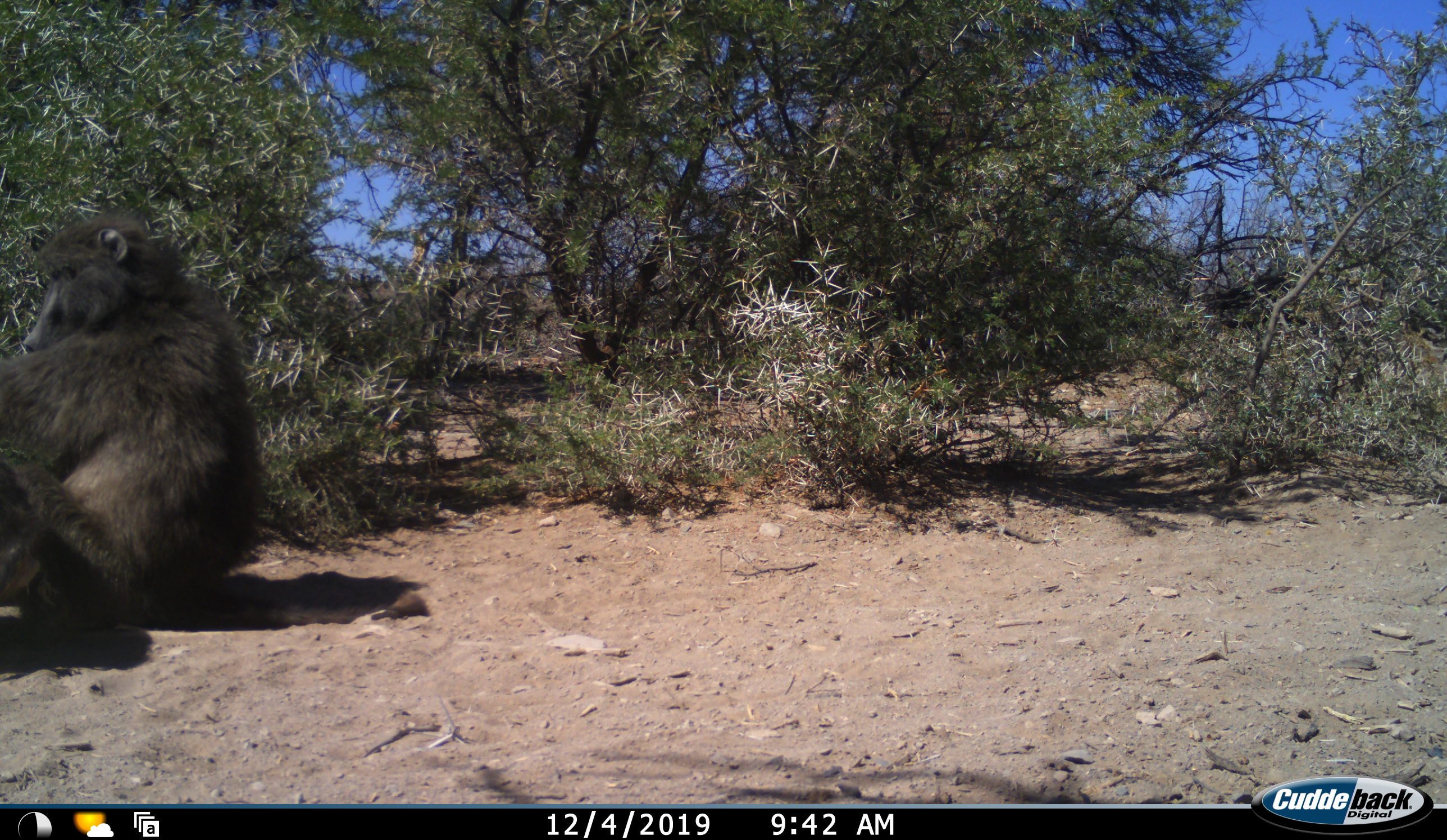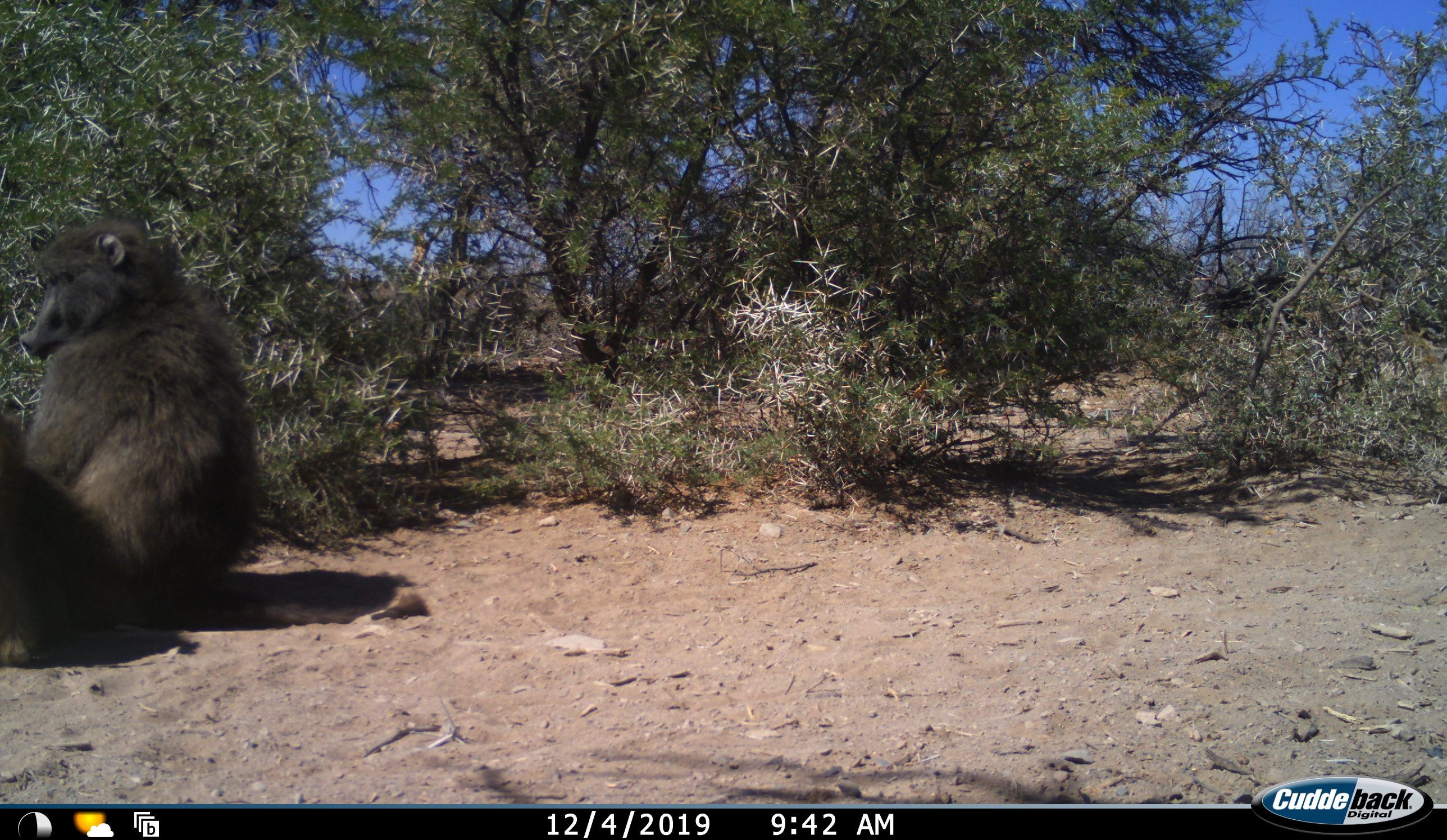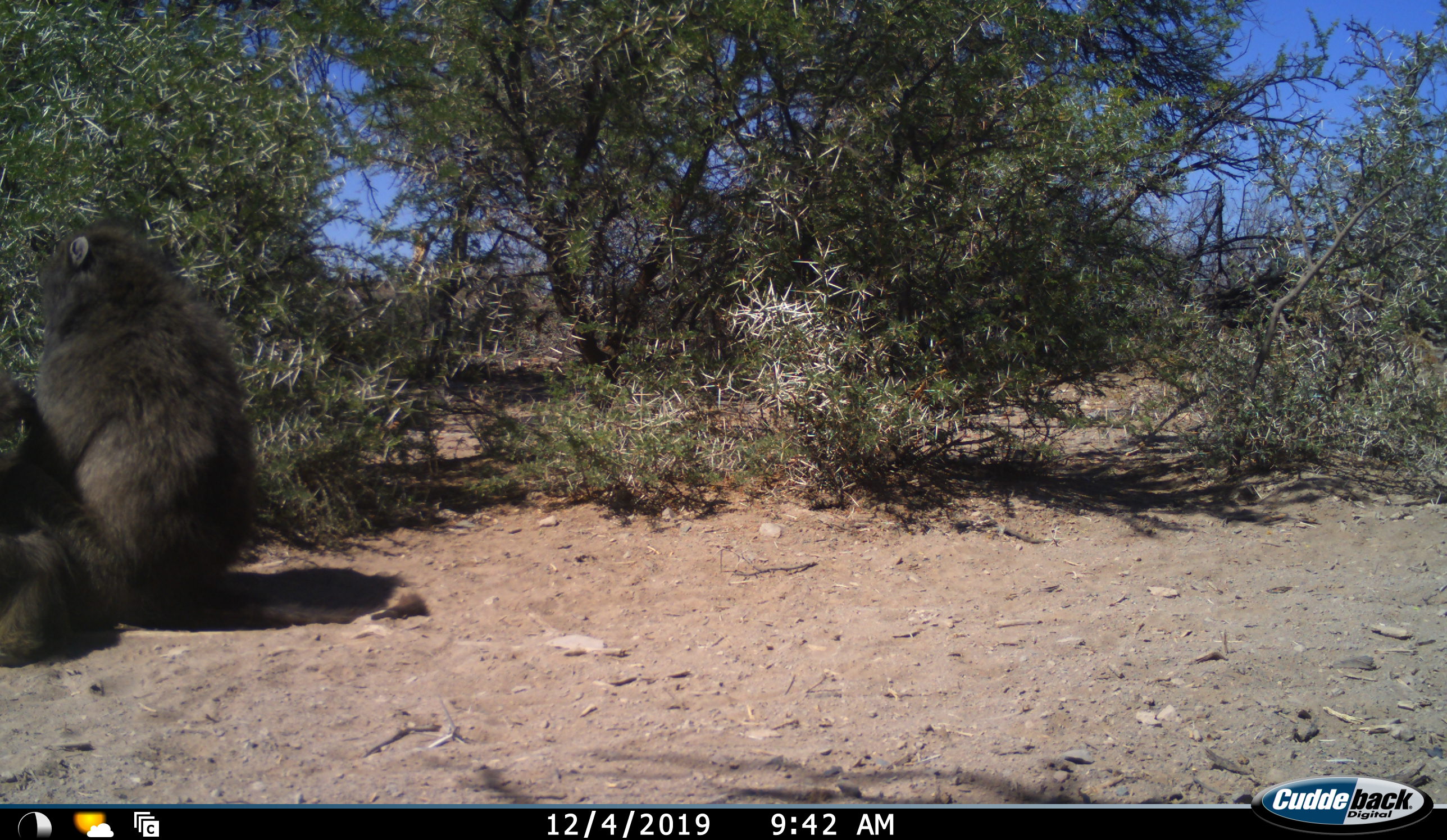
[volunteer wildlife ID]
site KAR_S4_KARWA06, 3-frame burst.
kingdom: Animalia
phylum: Chordata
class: Mammalia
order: Primates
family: Cercopithecidae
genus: Papio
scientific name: Papio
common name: baboon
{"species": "baboon (Papio)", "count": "2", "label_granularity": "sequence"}